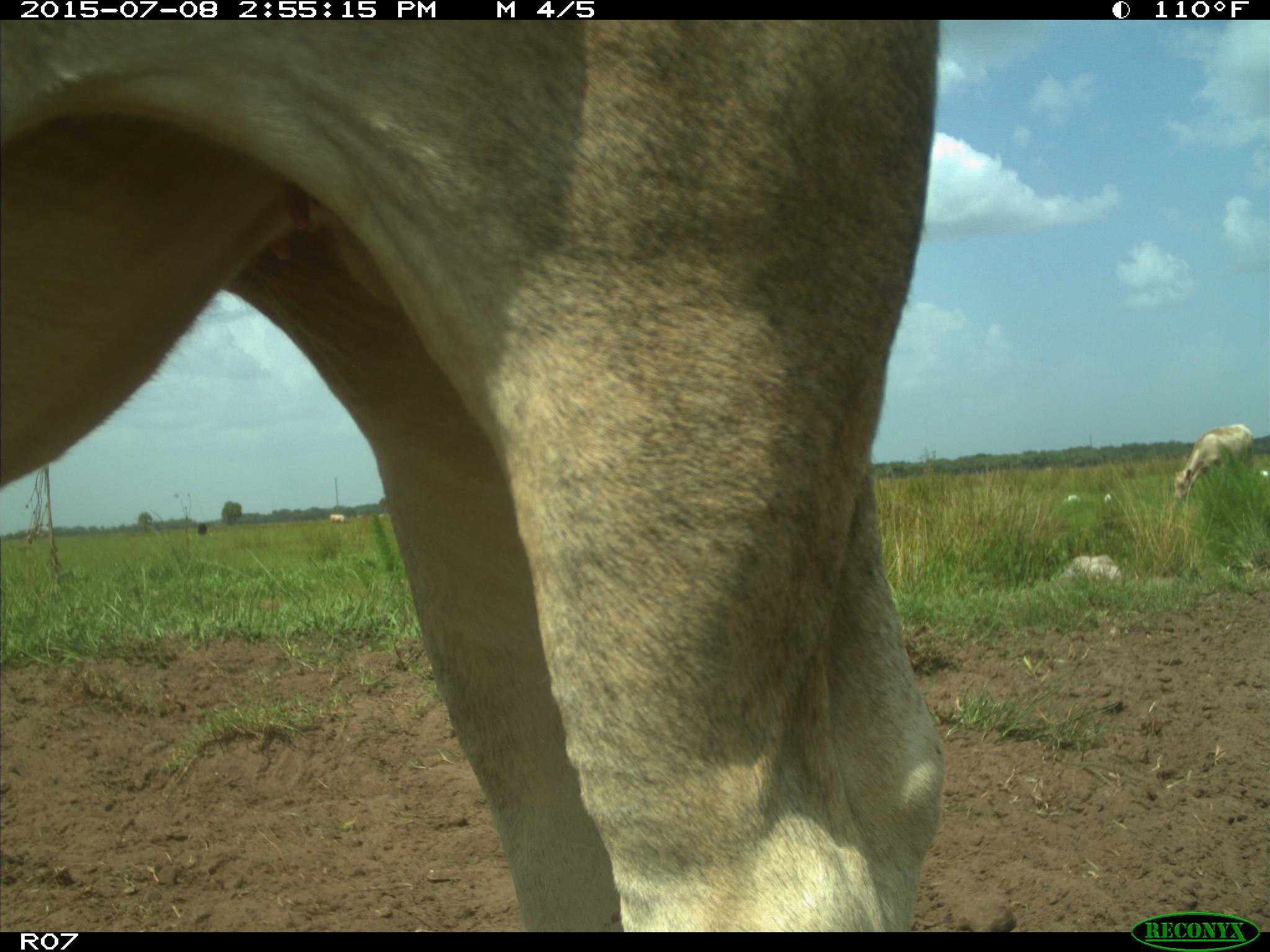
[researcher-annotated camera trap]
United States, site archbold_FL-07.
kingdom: Animalia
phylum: Chordata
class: Mammalia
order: Artiodactyla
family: Bovidae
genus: Bos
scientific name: Bos taurus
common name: domestic cow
Bos taurus (domestic cow).